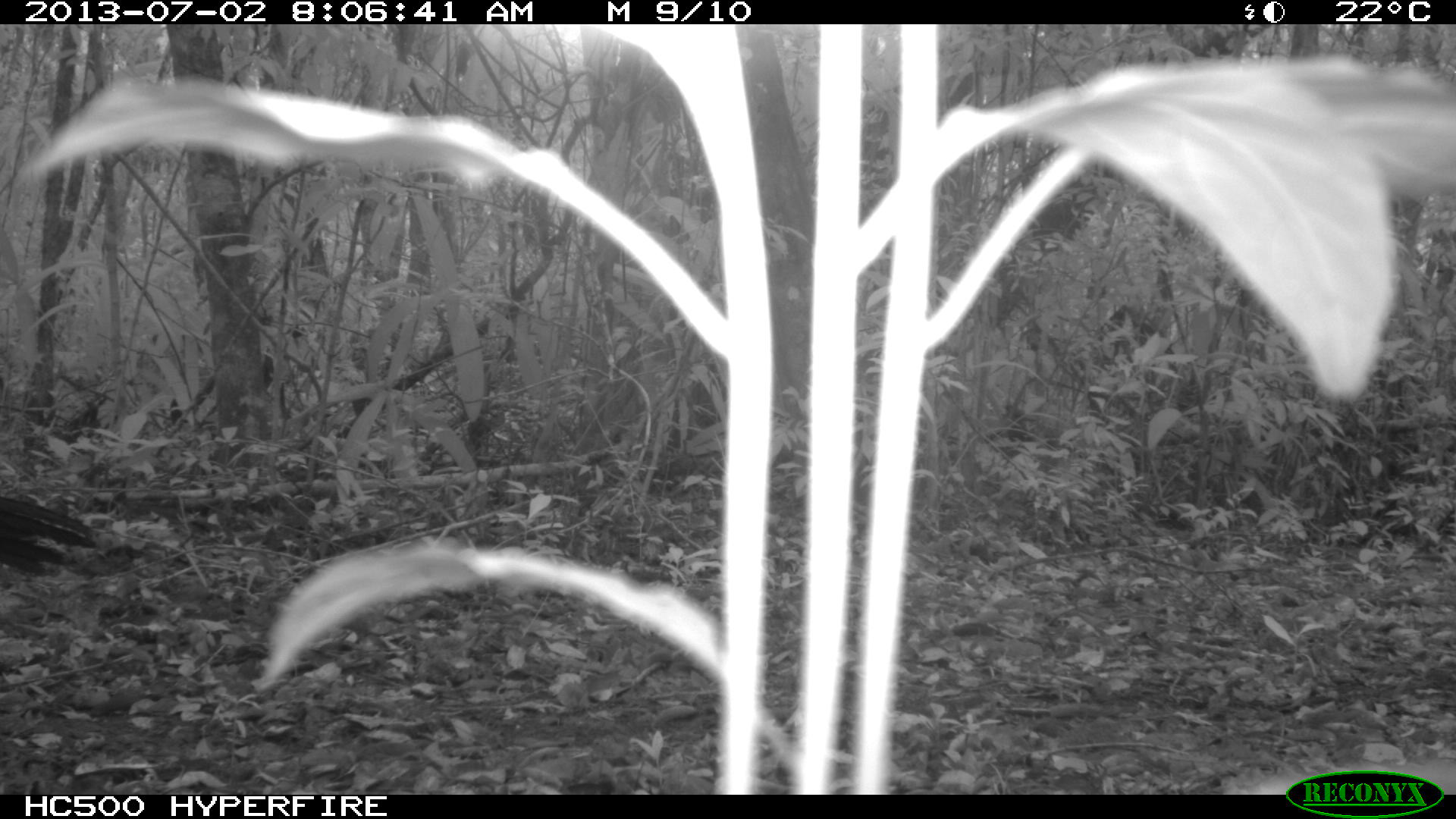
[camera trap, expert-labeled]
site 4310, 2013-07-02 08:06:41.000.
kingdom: Animalia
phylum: Chordata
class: Aves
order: Galliformes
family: Cracidae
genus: Crax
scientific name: Crax rubra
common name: great curassow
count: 2